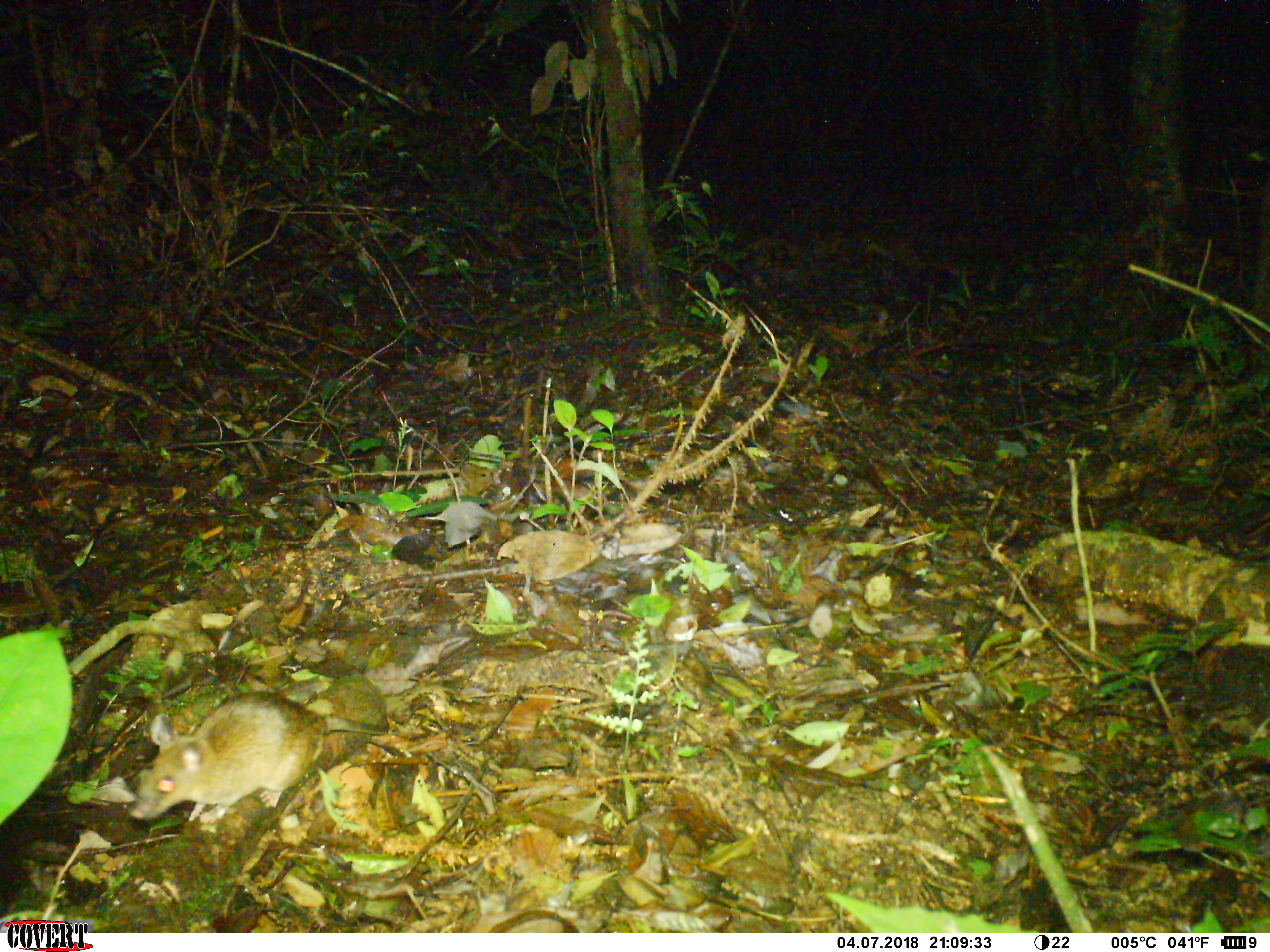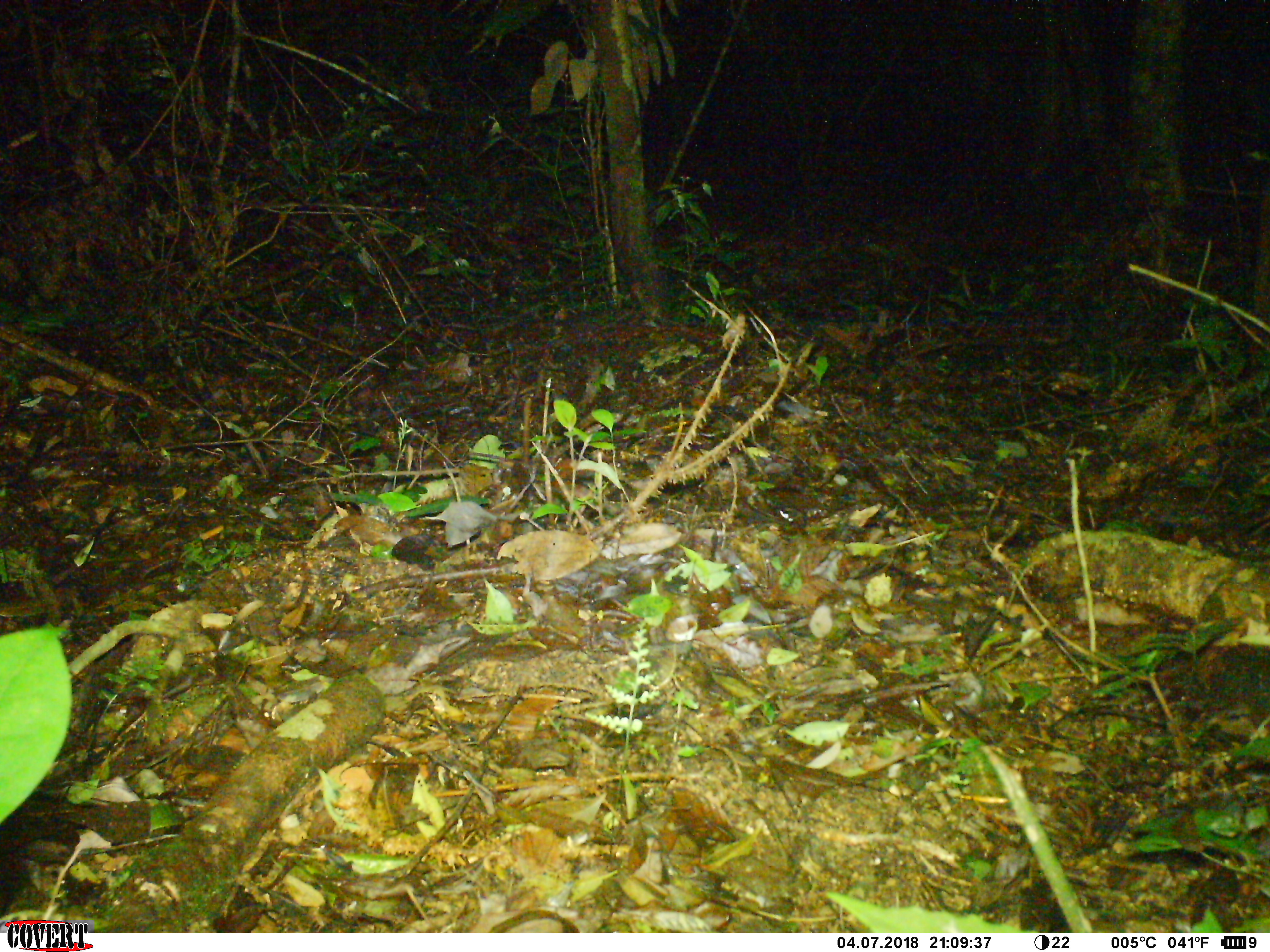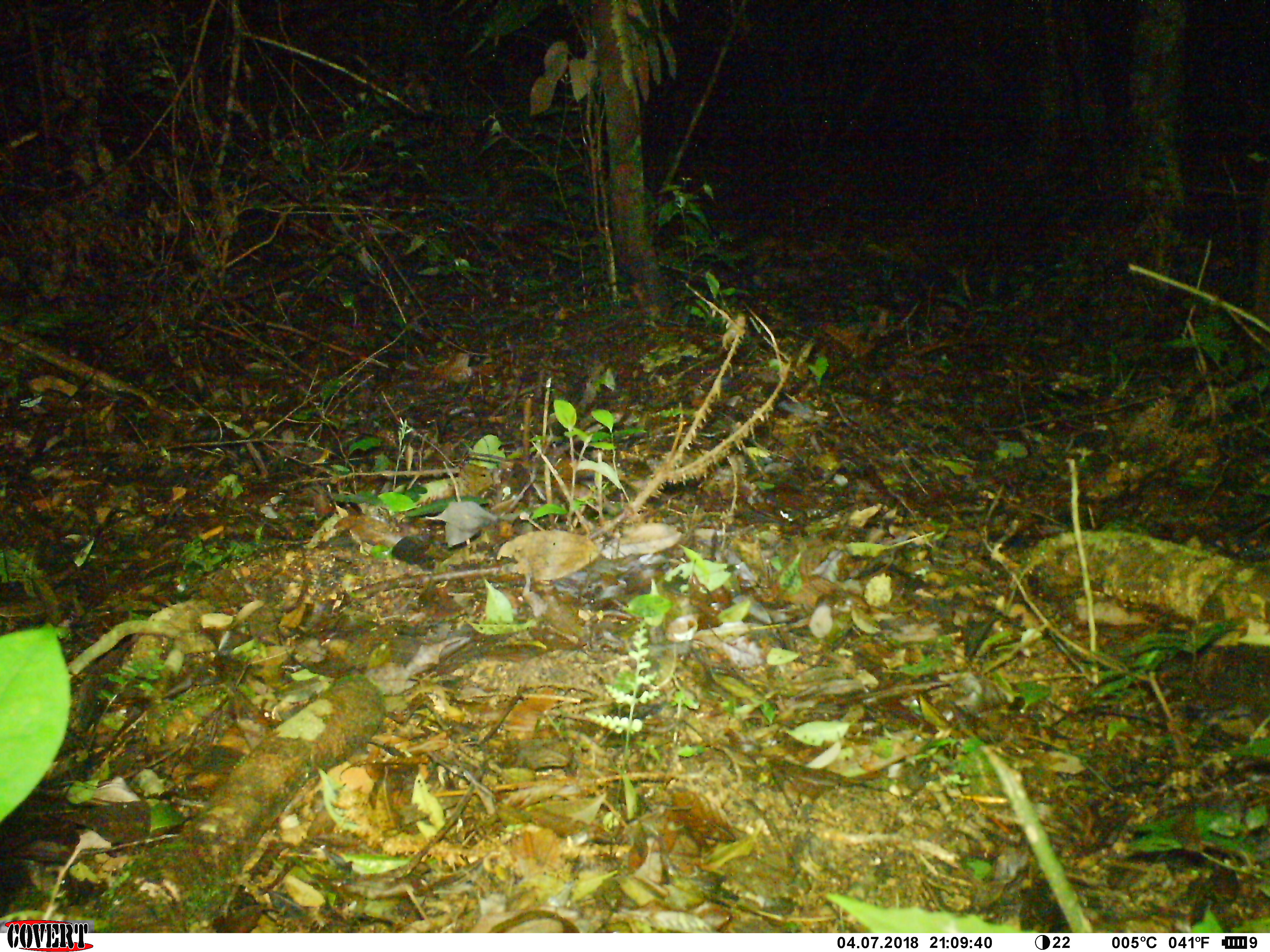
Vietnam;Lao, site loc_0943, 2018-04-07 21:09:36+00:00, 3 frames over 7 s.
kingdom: Animalia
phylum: Chordata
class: Mammalia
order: Rodentia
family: Muridae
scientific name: Muridae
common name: old-world mice and rats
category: unidentified murid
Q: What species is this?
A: Unidentified murid (old-world mice and rats) (Muridae).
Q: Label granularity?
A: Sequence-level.